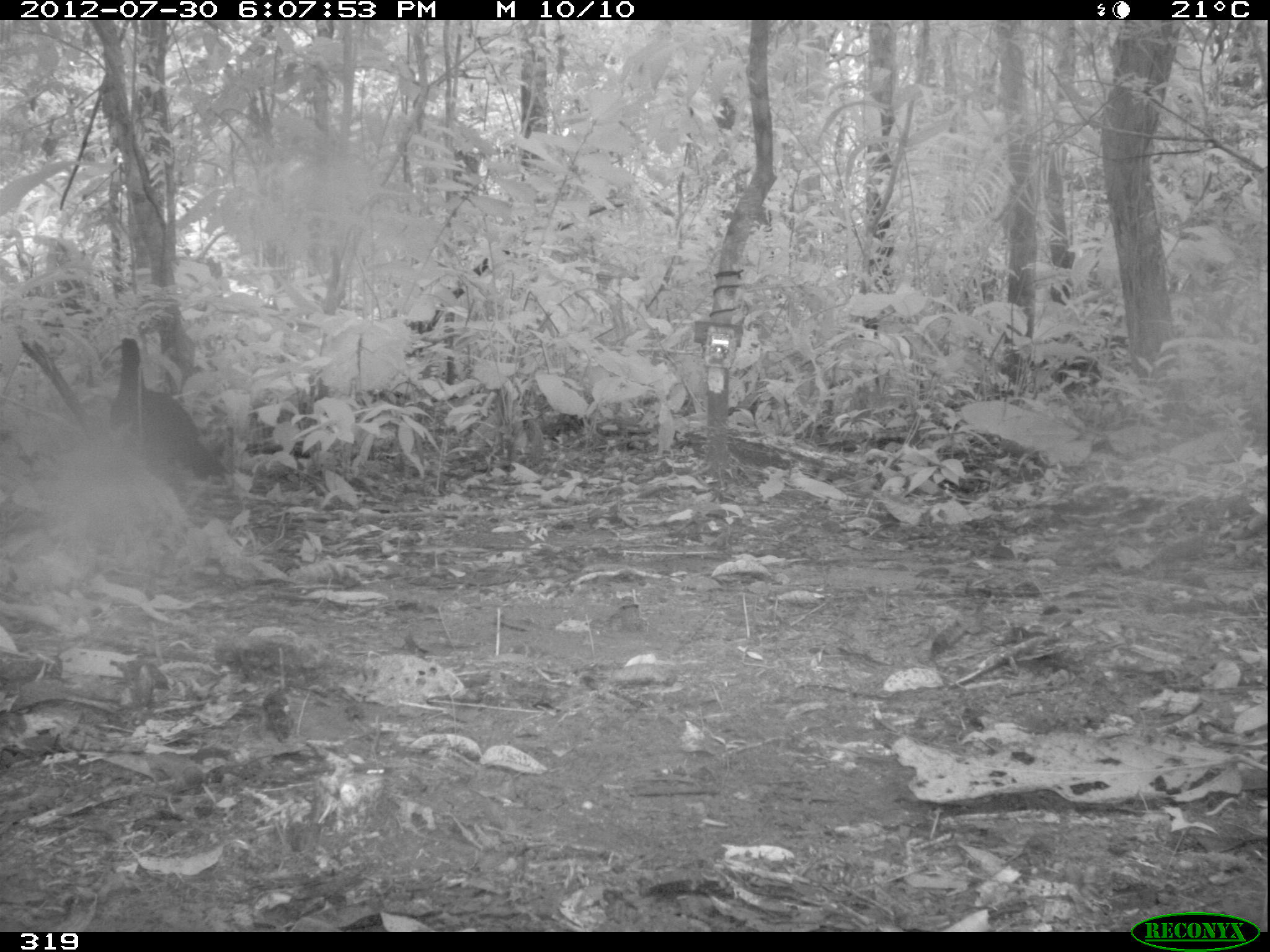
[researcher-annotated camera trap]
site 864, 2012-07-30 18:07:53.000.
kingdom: Animalia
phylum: Chordata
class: Aves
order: Galliformes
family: Cracidae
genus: Mitu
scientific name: Mitu tuberosum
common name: razor-billed curassow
Mitu tuberosum (razor-billed curassow).